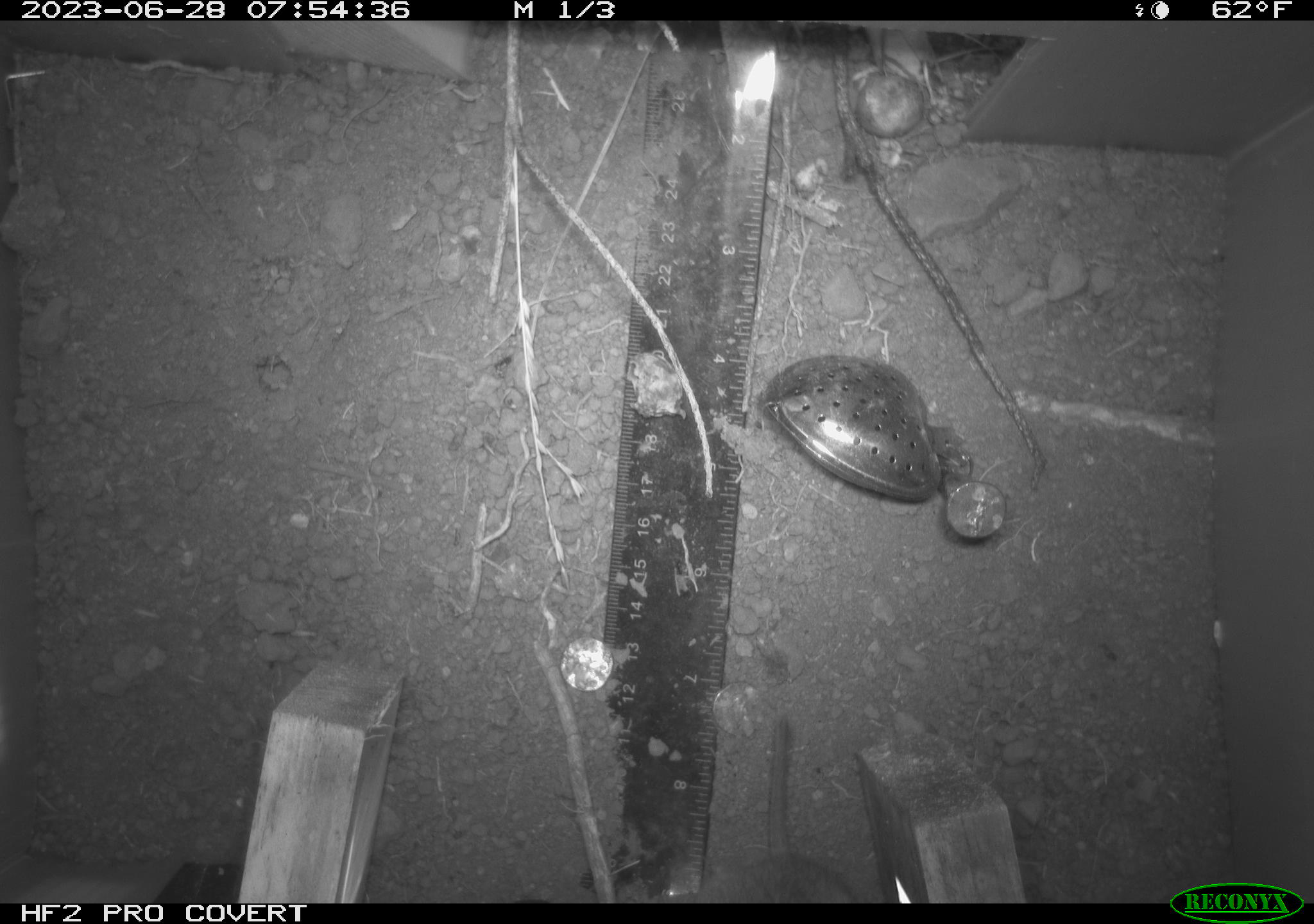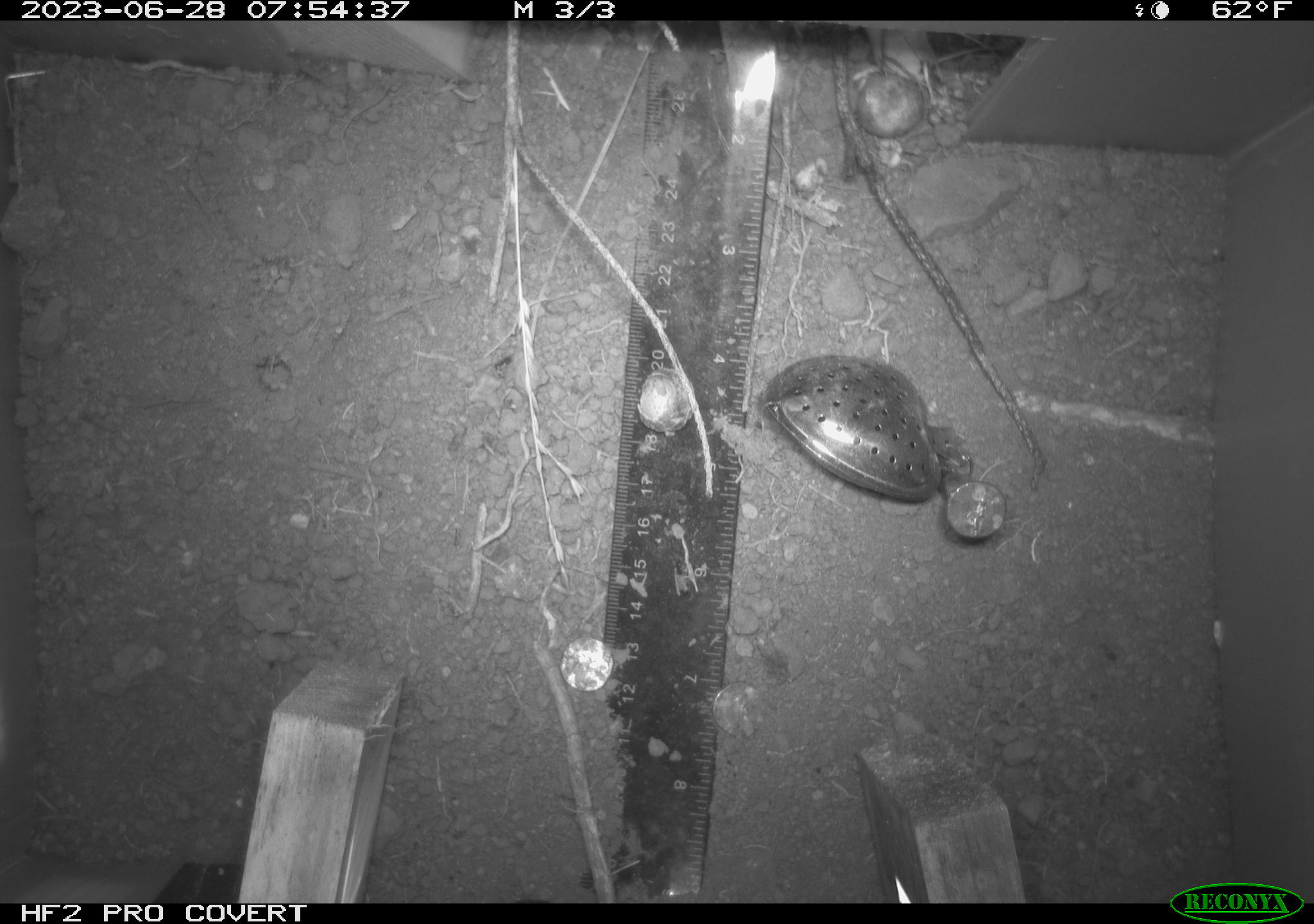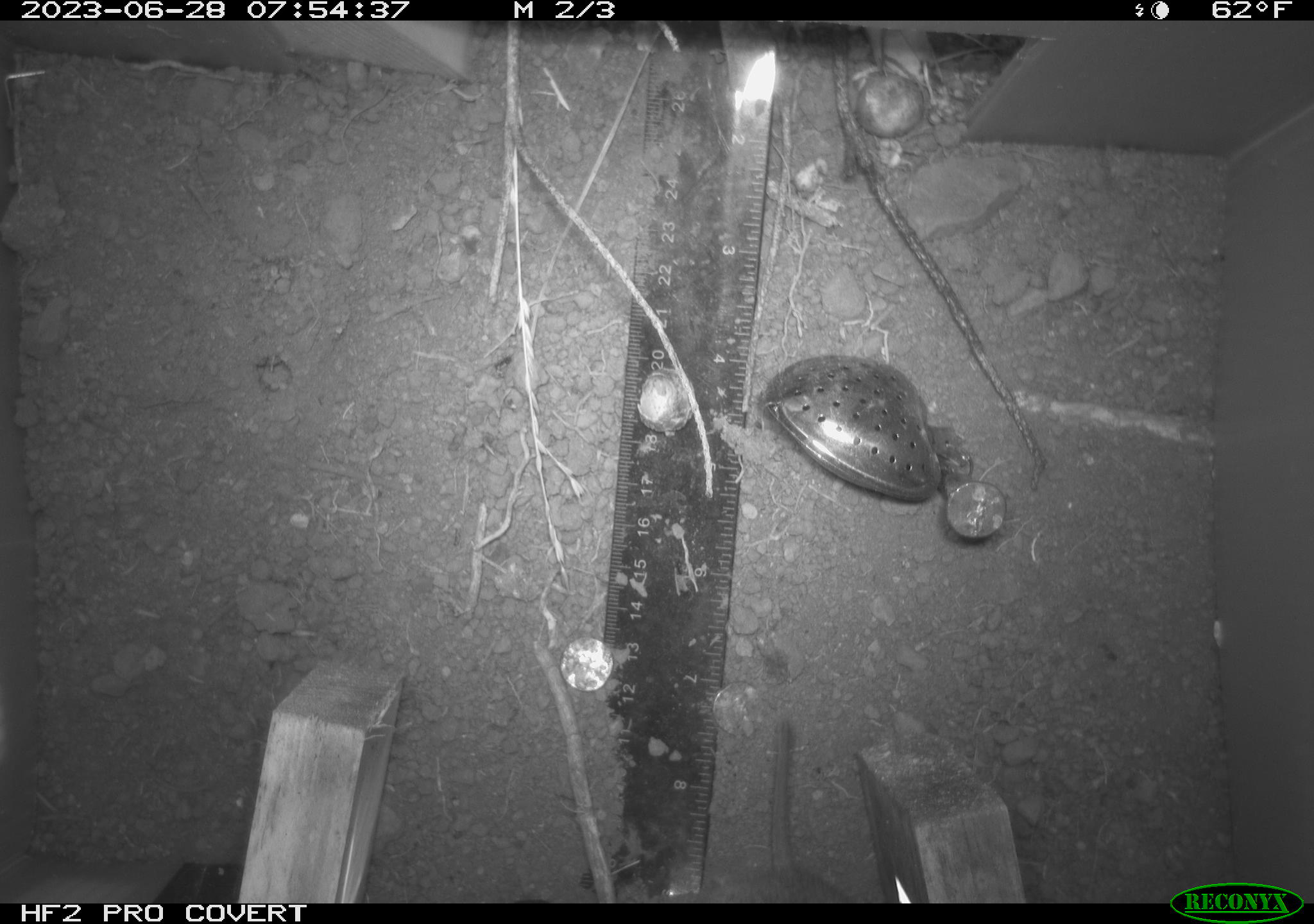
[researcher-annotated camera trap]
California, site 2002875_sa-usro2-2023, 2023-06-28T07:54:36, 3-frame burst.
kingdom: Animalia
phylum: Chordata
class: Mammalia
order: Rodentia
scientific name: Rodentia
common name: mouse species